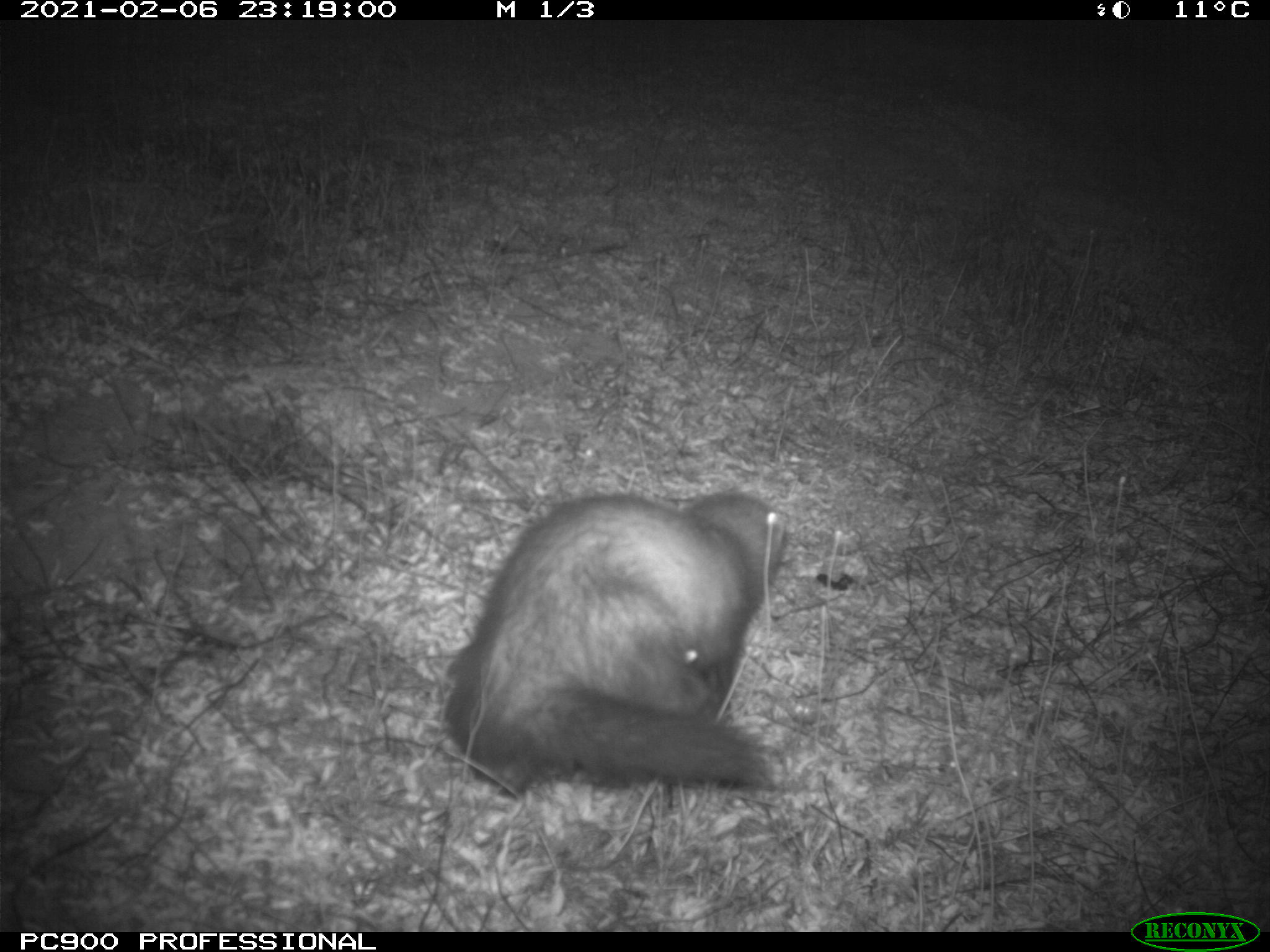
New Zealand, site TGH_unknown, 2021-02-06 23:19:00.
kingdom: Animalia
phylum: Chordata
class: Mammalia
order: Carnivora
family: Mustelidae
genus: Mustela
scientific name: Mustela furo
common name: ferret